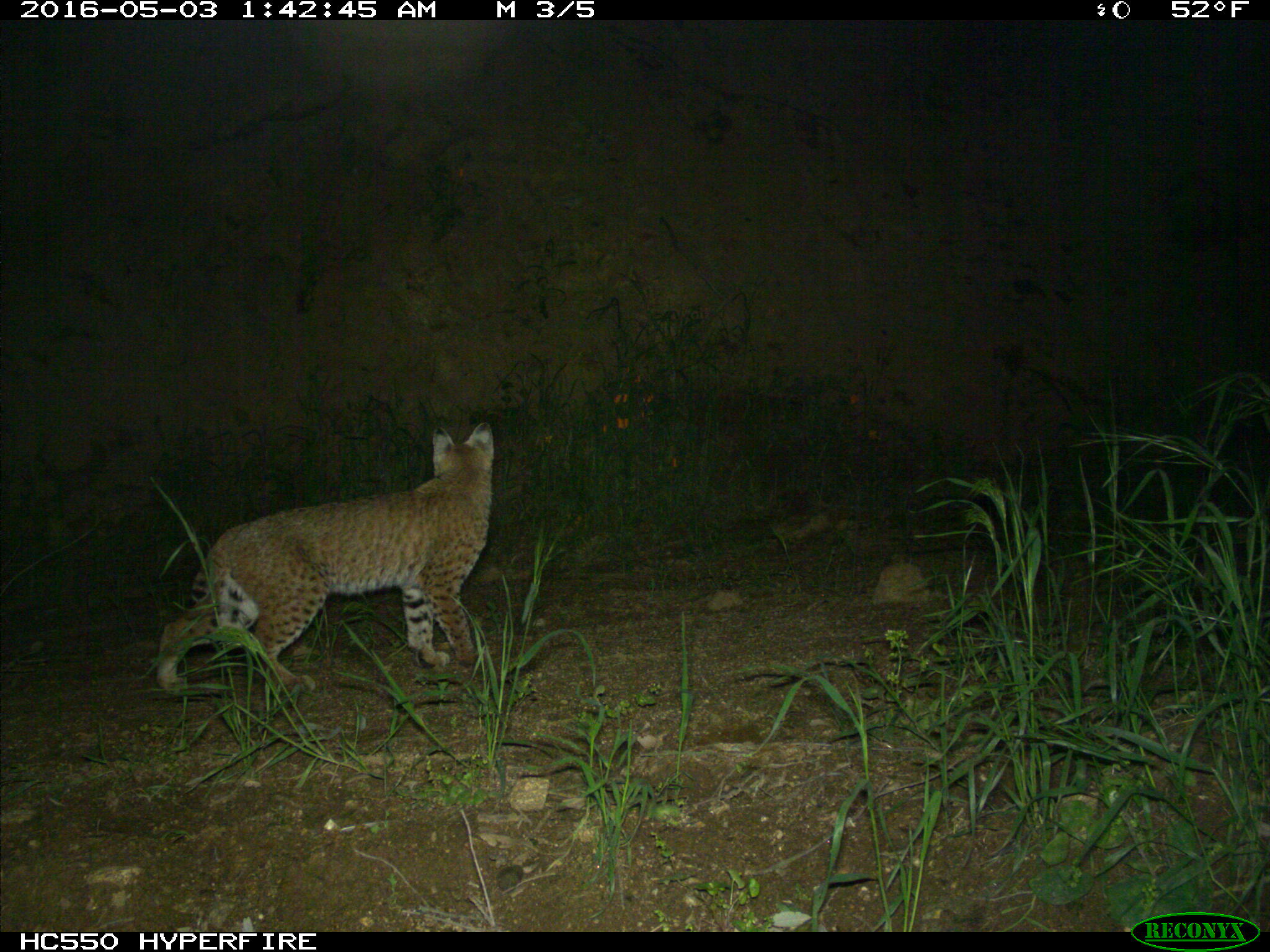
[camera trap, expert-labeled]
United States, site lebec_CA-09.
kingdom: Animalia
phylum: Chordata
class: Mammalia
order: Carnivora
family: Felidae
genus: Lynx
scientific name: Lynx rufus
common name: bobcat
Lynx rufus (bobcat).